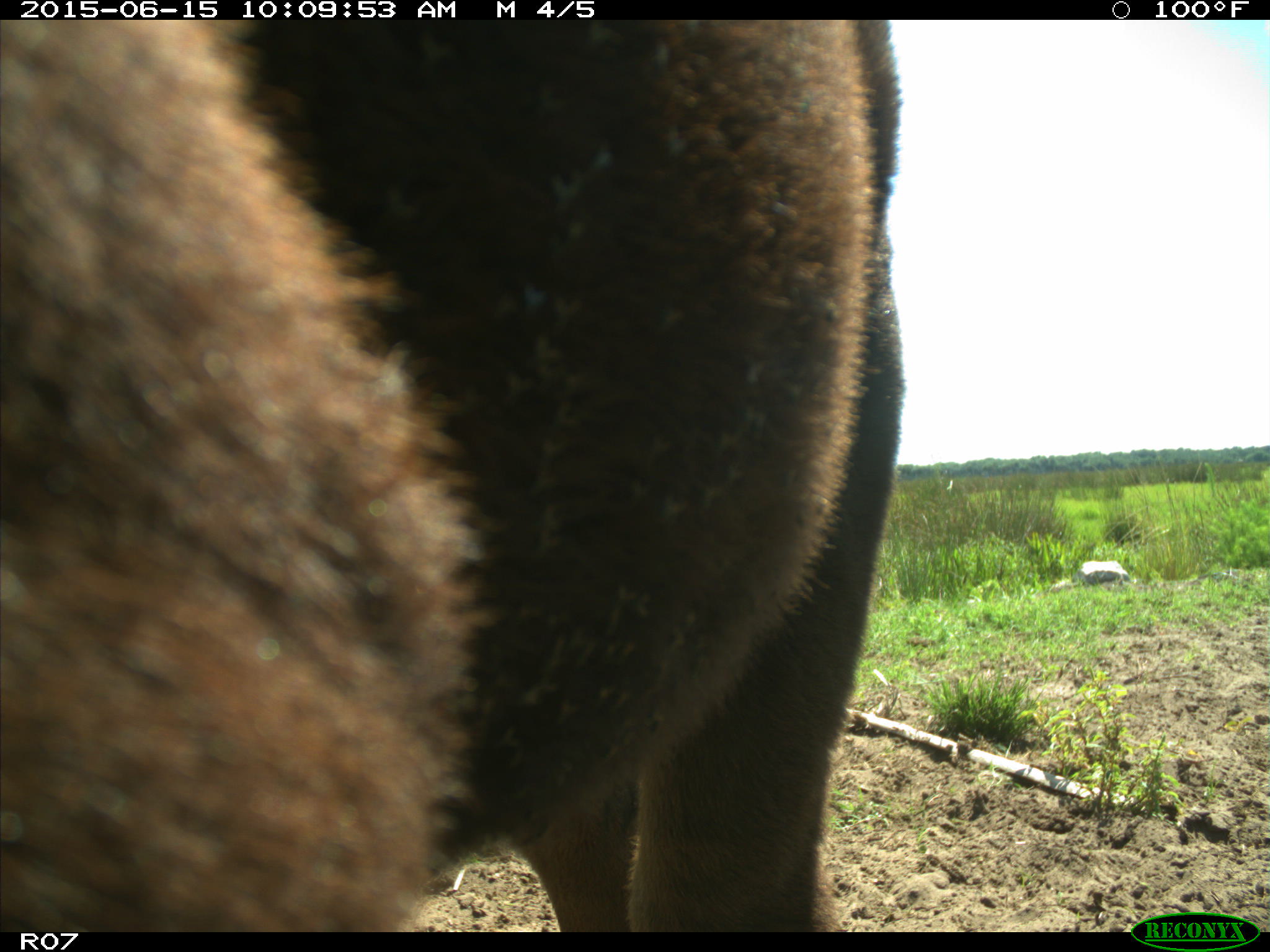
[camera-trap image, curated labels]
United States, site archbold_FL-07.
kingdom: Animalia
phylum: Chordata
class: Mammalia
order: Artiodactyla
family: Bovidae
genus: Bos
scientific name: Bos taurus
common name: domestic cow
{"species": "Bos taurus (domestic cow)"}